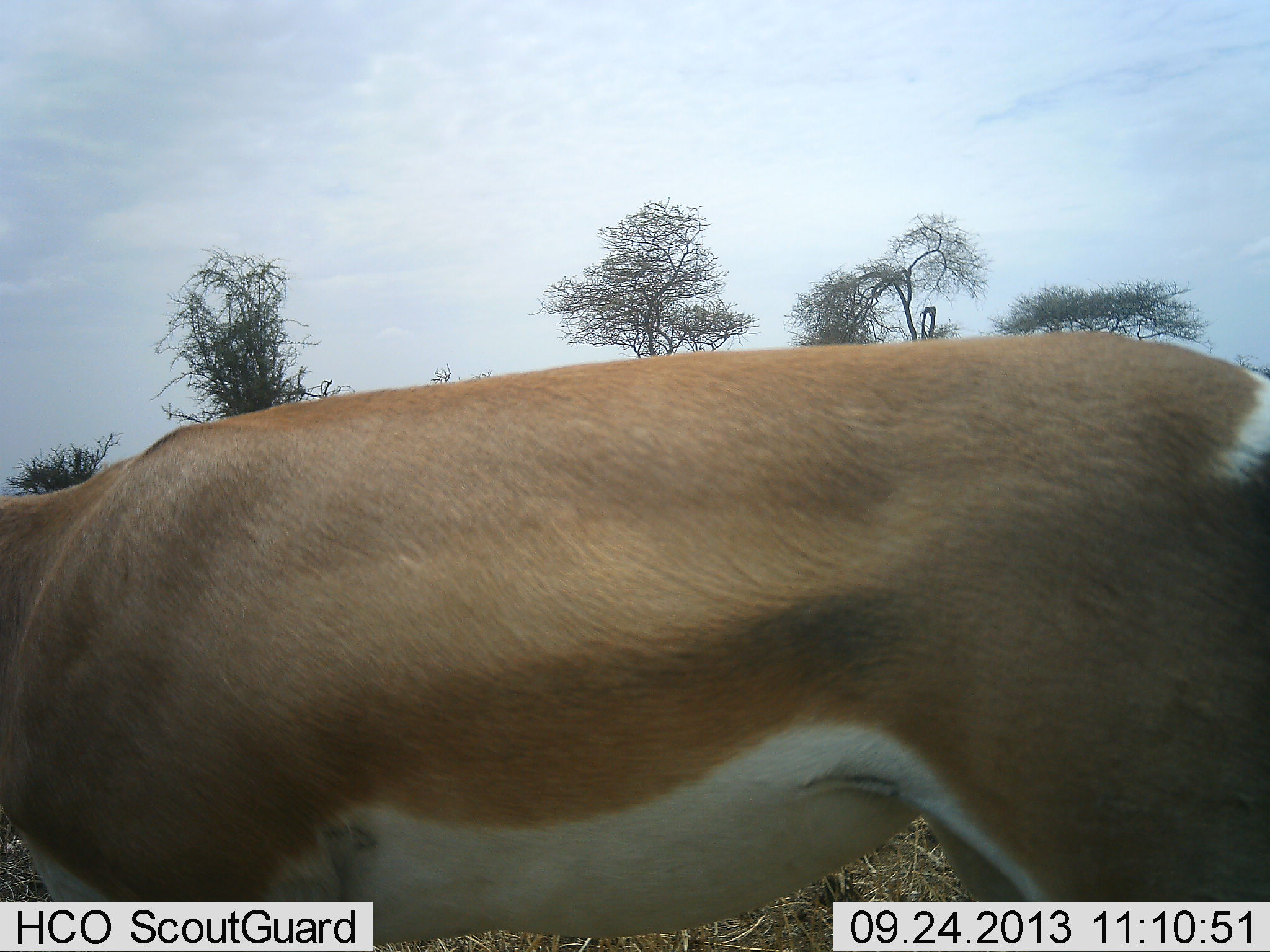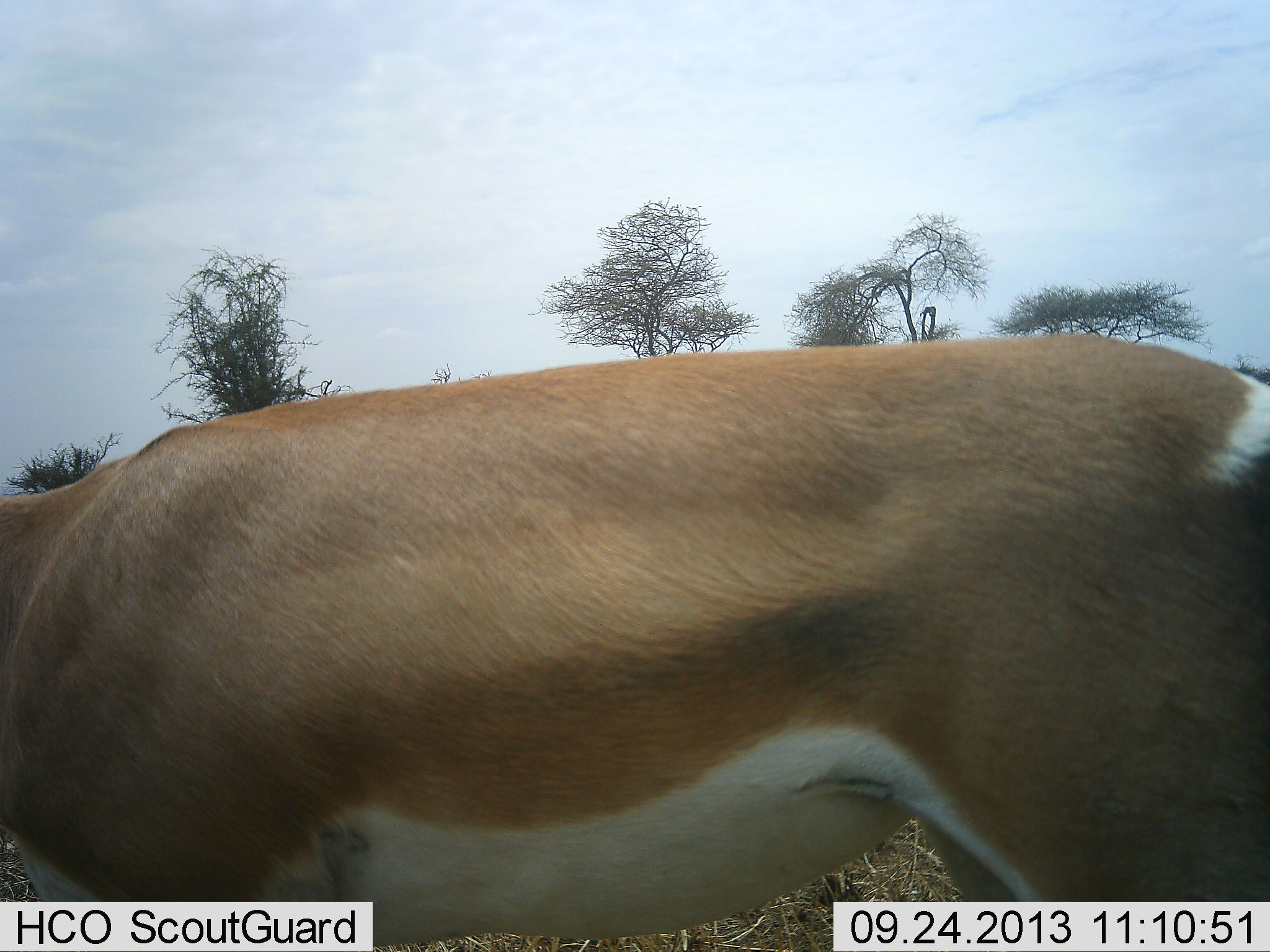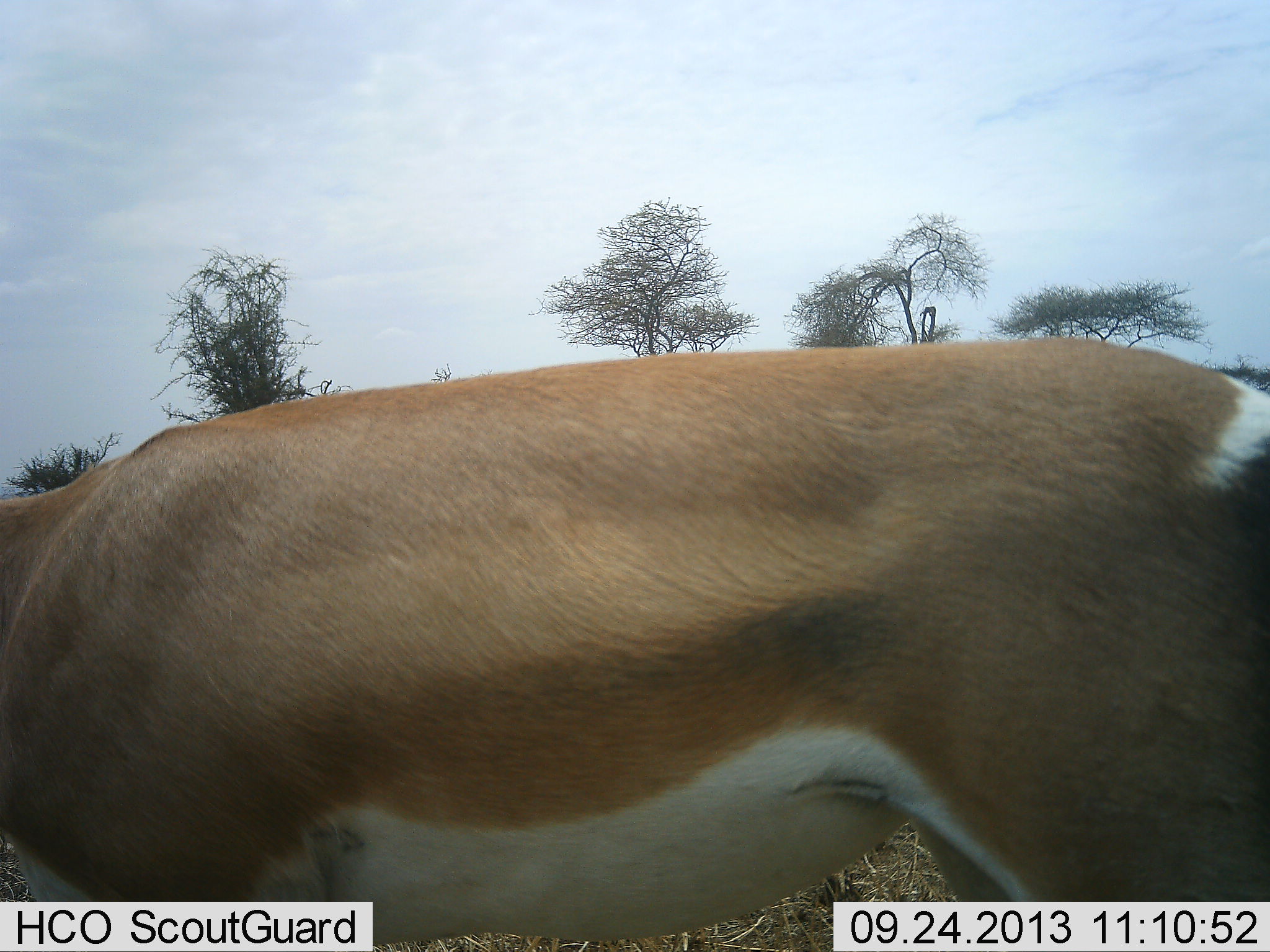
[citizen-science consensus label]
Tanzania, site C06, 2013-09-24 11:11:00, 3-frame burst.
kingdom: Animalia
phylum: Chordata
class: Mammalia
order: Artiodactyla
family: Bovidae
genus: Nanger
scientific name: Nanger granti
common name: grant's gazelle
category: gazellegrants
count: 1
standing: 96%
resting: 0%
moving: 4%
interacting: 0%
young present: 0%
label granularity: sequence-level